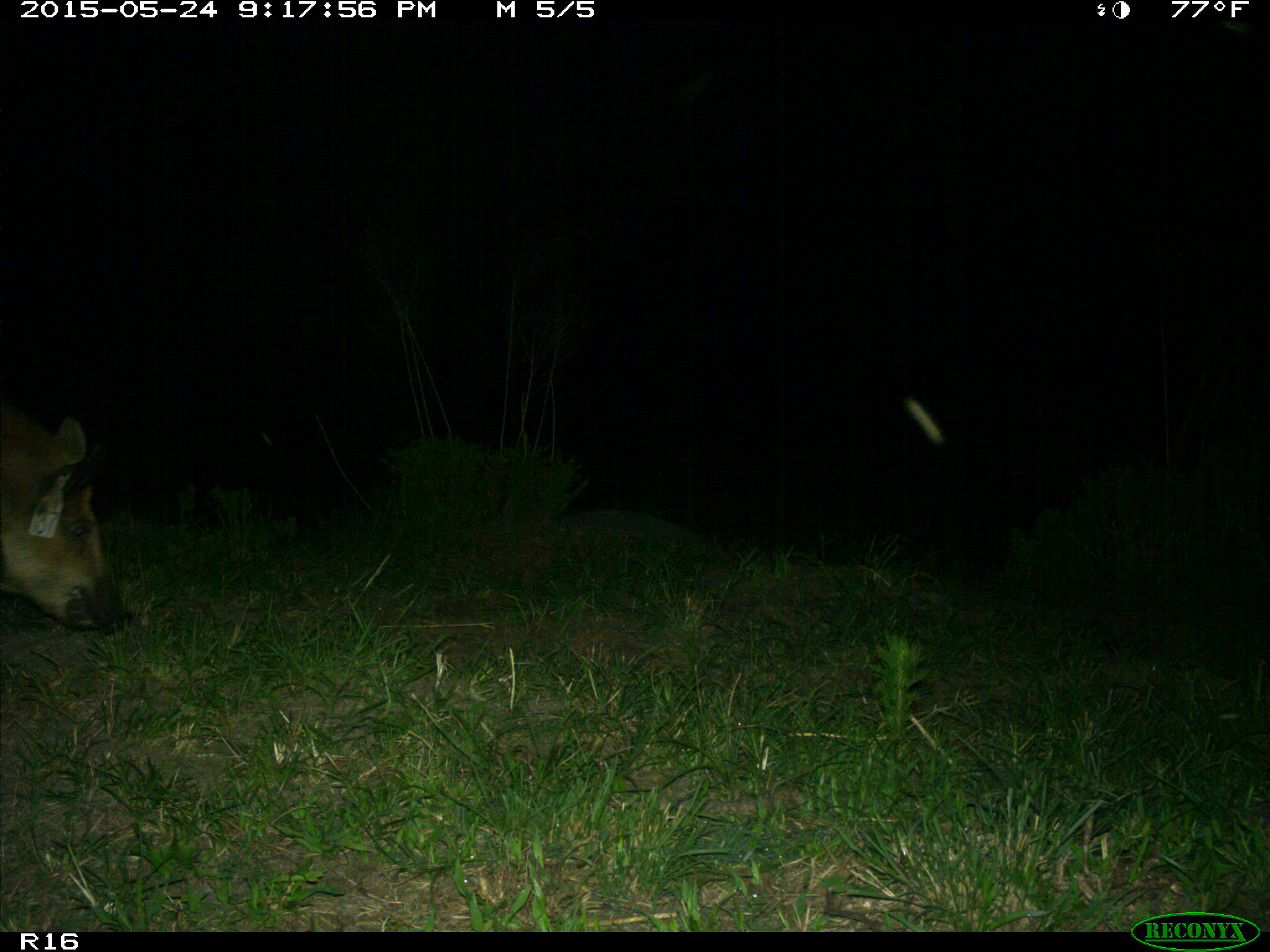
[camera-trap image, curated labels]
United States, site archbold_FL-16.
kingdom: Animalia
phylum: Chordata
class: Mammalia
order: Artiodactyla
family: Suidae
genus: Sus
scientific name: Sus scrofa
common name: wild boar